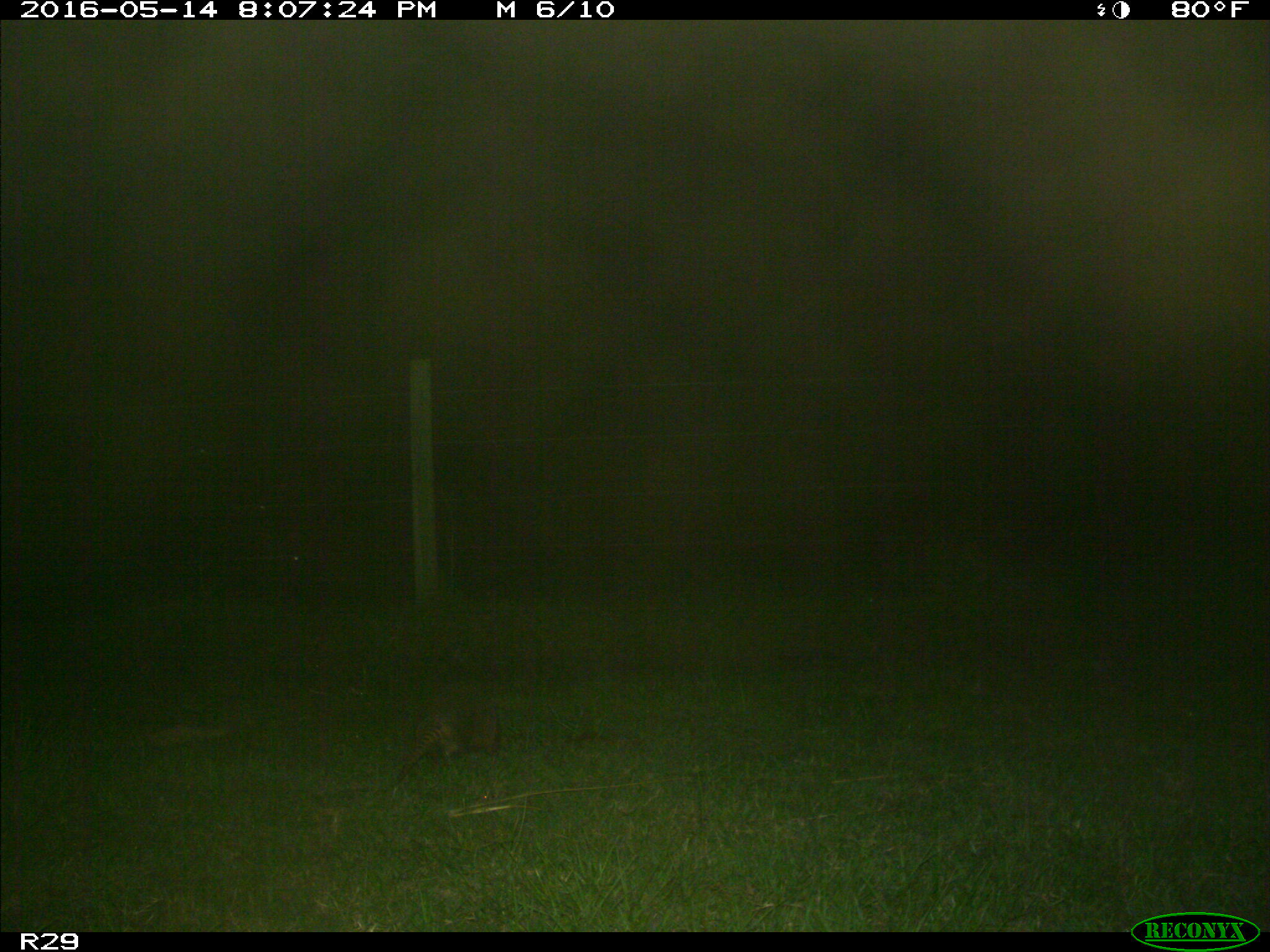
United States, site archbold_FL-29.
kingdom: Animalia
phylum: Chordata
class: Mammalia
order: Cingulata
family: Dasypodidae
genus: Dasypus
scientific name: Dasypus novemcinctus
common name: nine-banded armadillo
Dasypus novemcinctus (nine-banded armadillo).